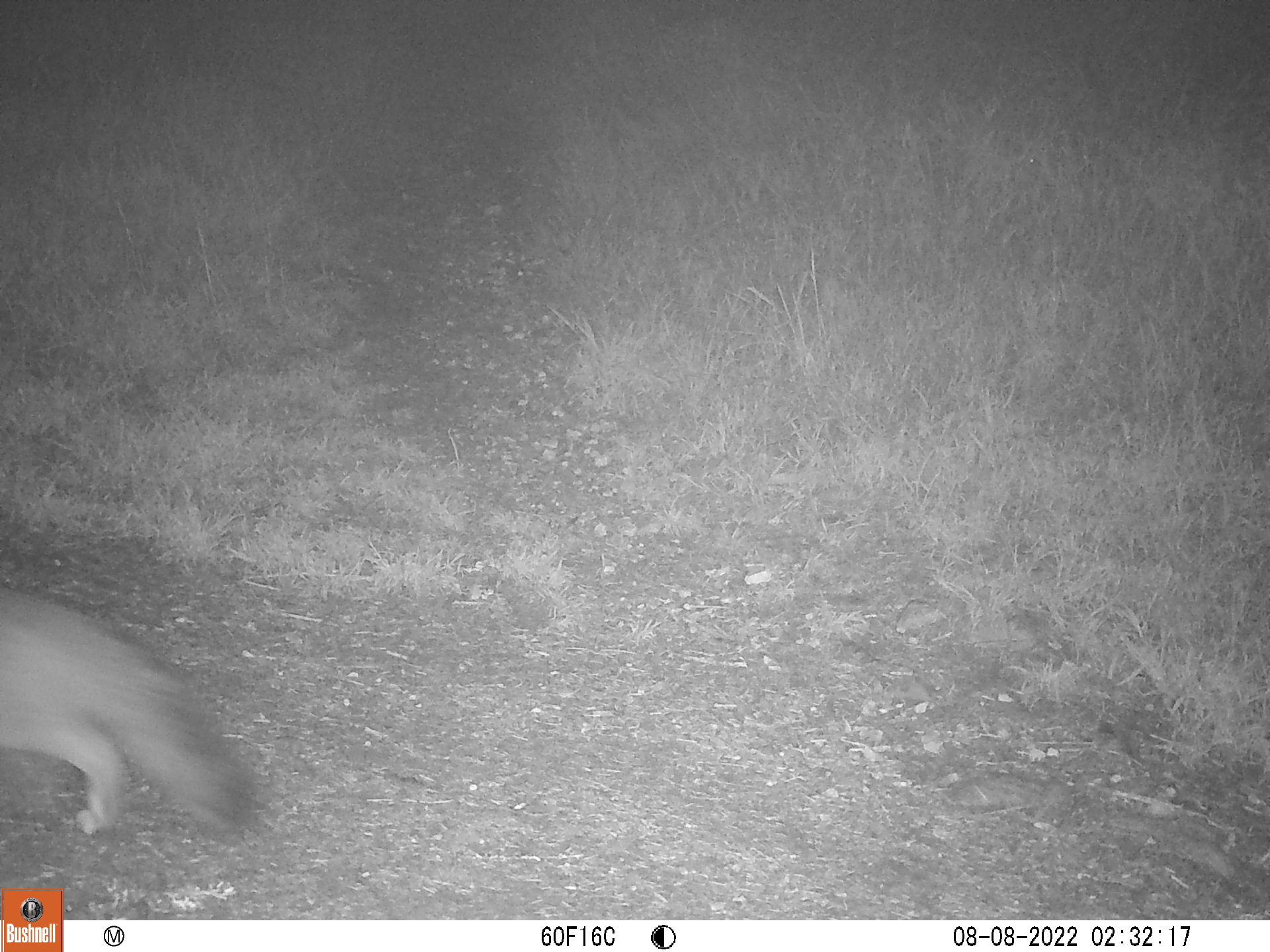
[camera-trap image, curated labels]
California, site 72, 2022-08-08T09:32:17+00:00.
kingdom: Animalia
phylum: Chordata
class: Mammalia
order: Carnivora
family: Canidae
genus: Urocyon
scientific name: Urocyon cinereoargenteus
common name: gray fox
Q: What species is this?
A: Gray fox (Urocyon cinereoargenteus).